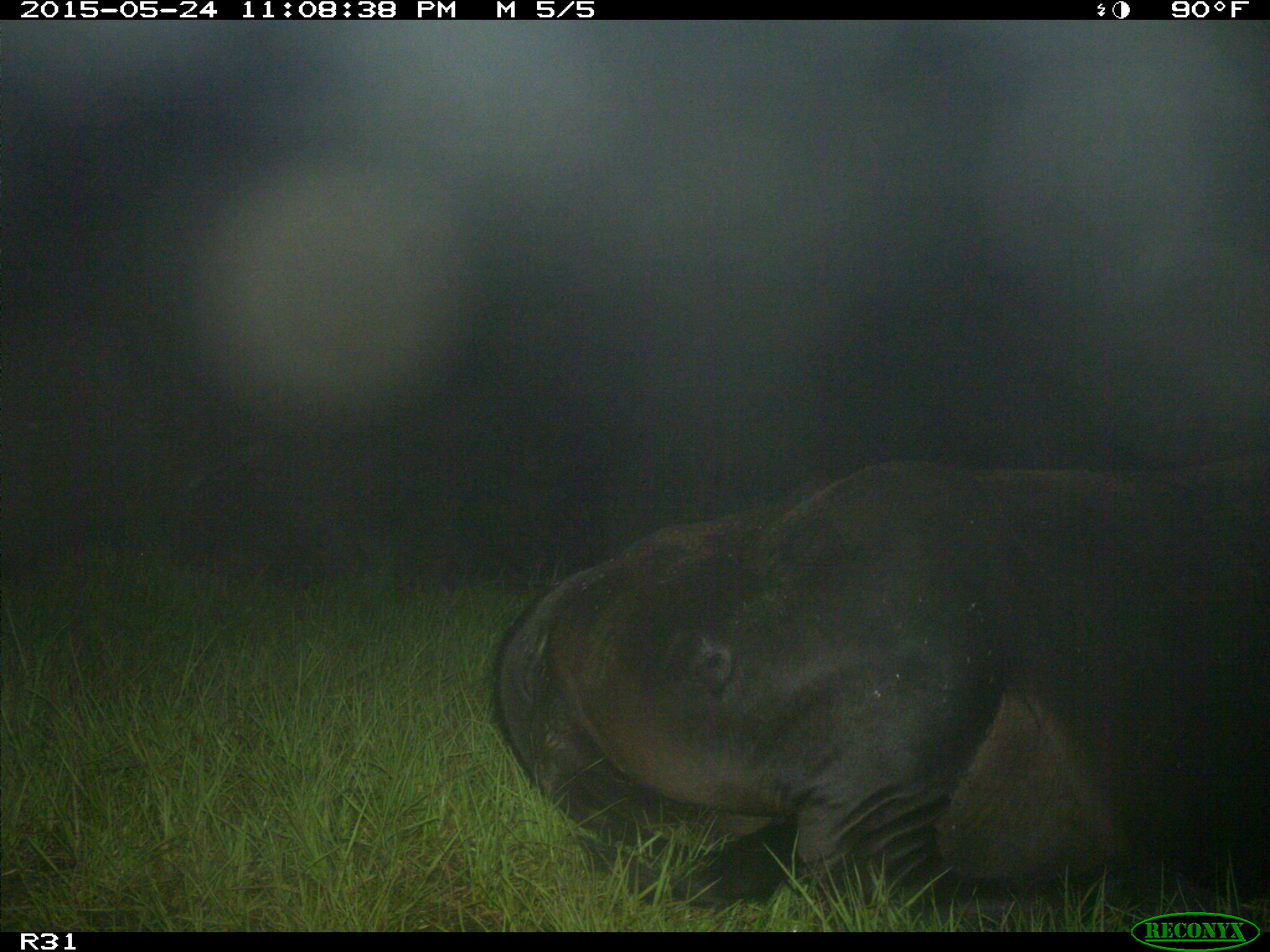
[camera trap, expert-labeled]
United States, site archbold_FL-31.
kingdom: Animalia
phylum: Chordata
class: Mammalia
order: Artiodactyla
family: Bovidae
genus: Bos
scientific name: Bos taurus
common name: domestic cow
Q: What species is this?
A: Bos taurus (domestic cow).